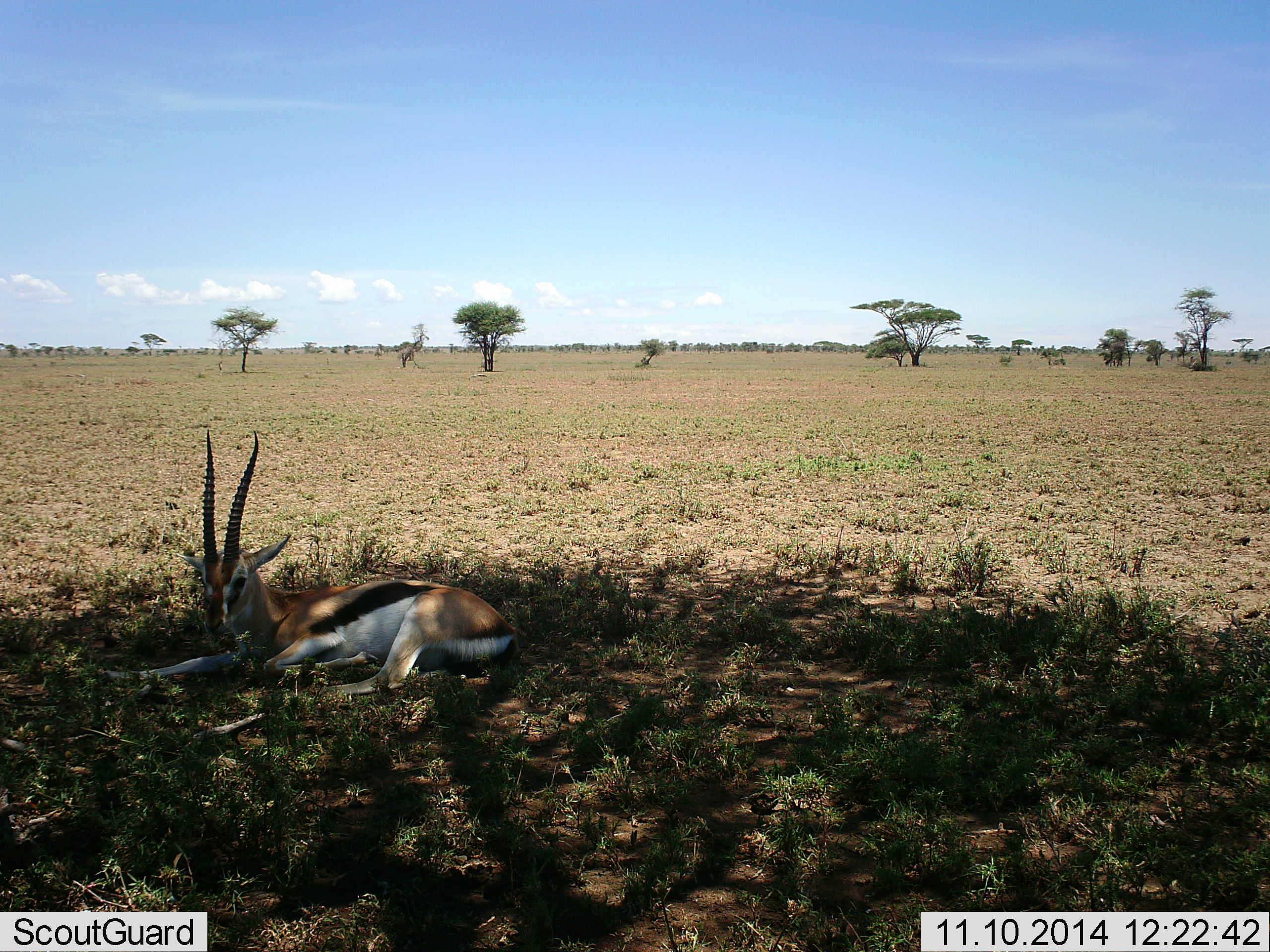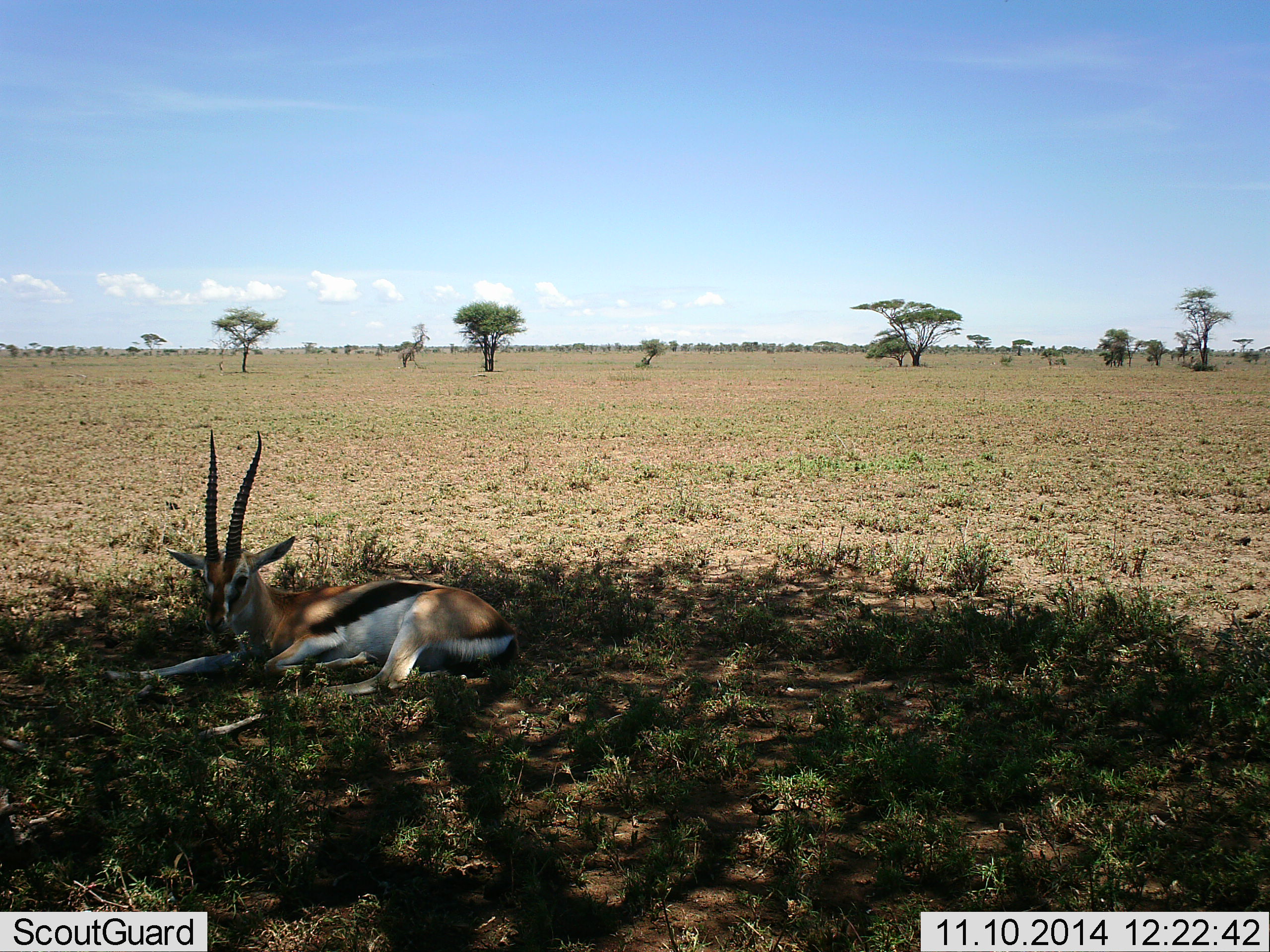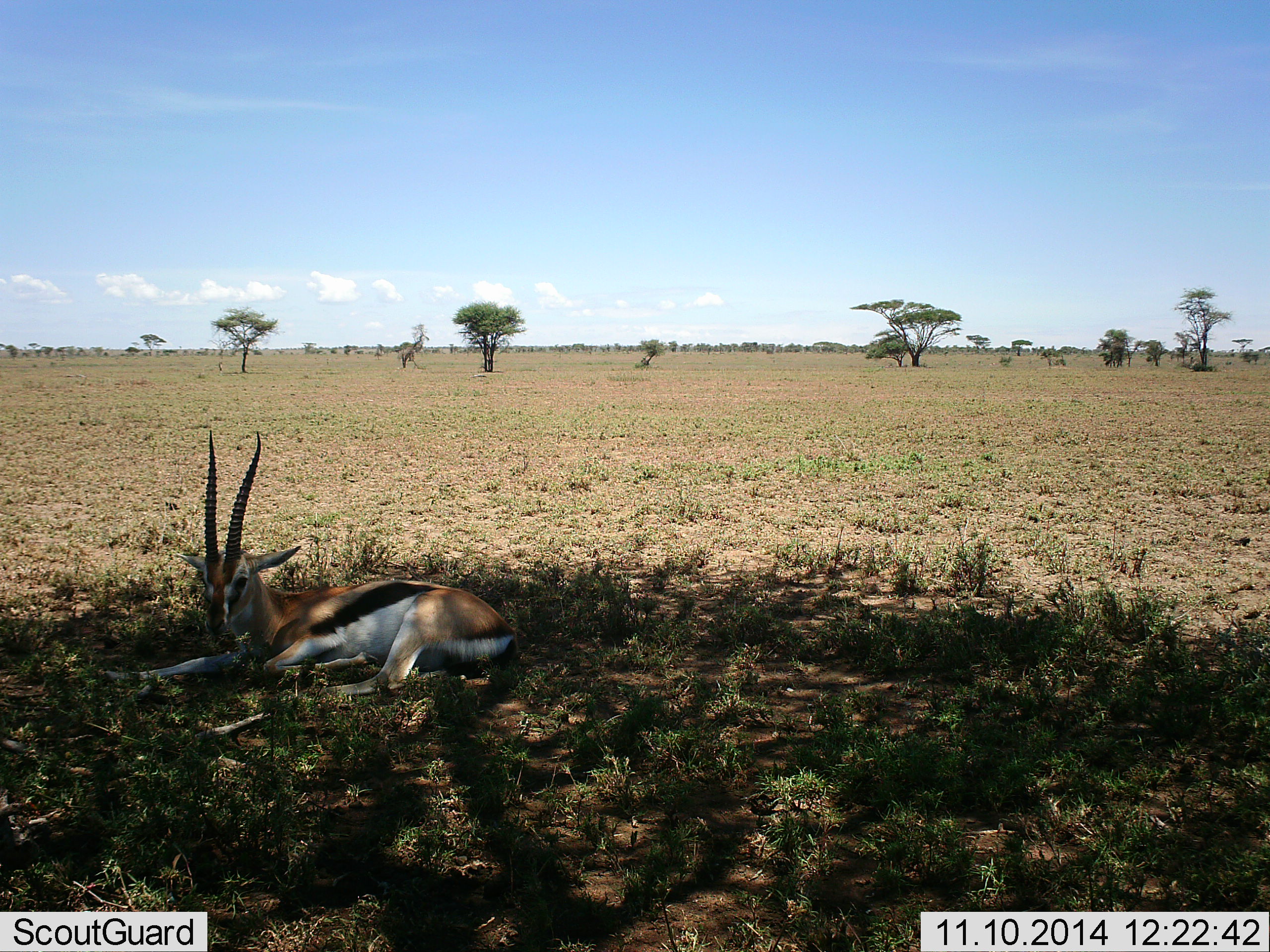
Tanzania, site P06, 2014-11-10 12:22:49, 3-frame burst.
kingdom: Animalia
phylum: Chordata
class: Mammalia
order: Artiodactyla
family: Bovidae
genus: Eudorcas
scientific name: Eudorcas thomsonii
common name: thomson's gazelle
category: gazellethomsons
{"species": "gazellethomsons (thomson's gazelle) (Eudorcas thomsonii)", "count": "1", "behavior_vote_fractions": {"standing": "0%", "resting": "100%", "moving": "10%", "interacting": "0%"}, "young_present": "0%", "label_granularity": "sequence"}